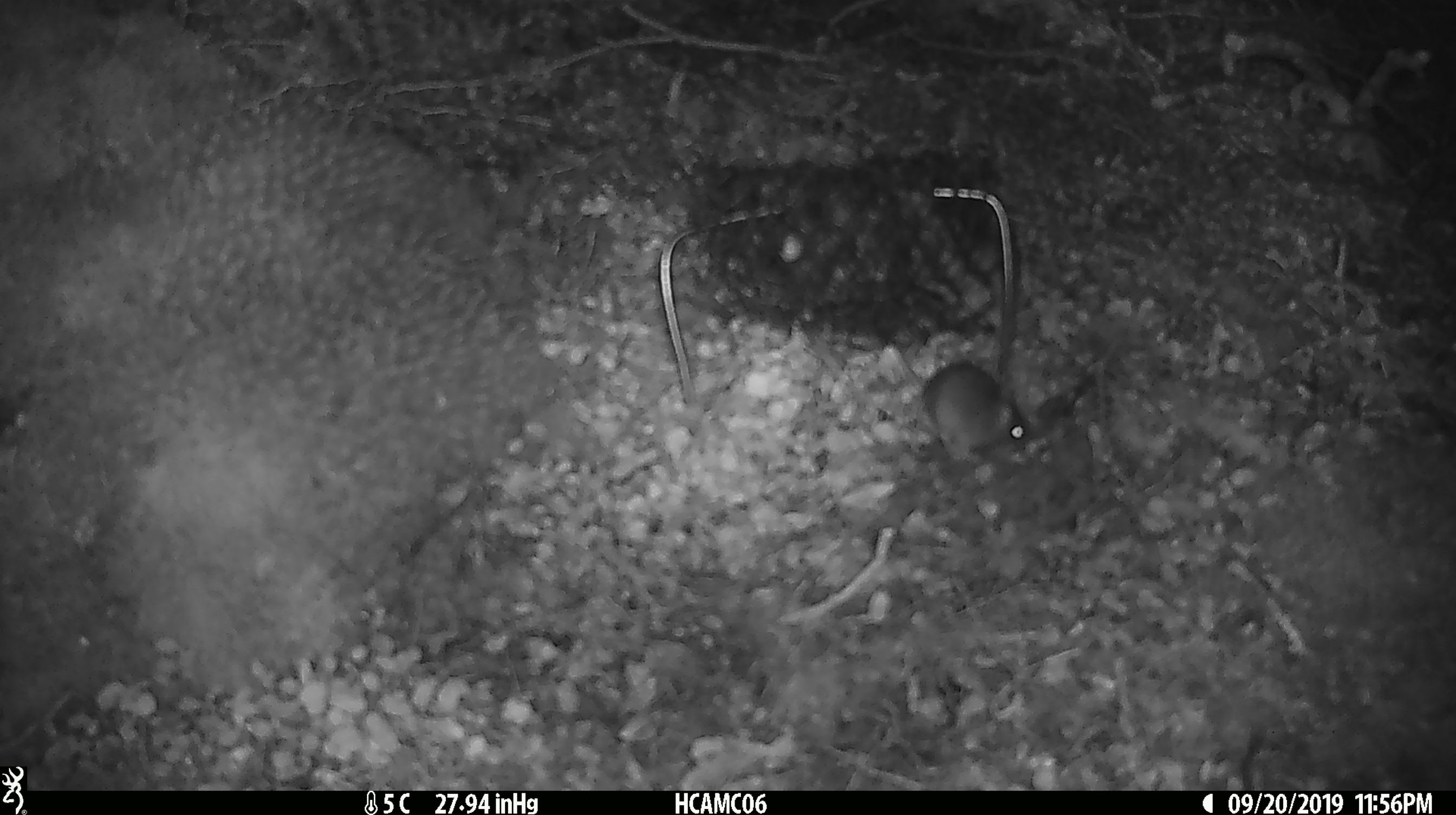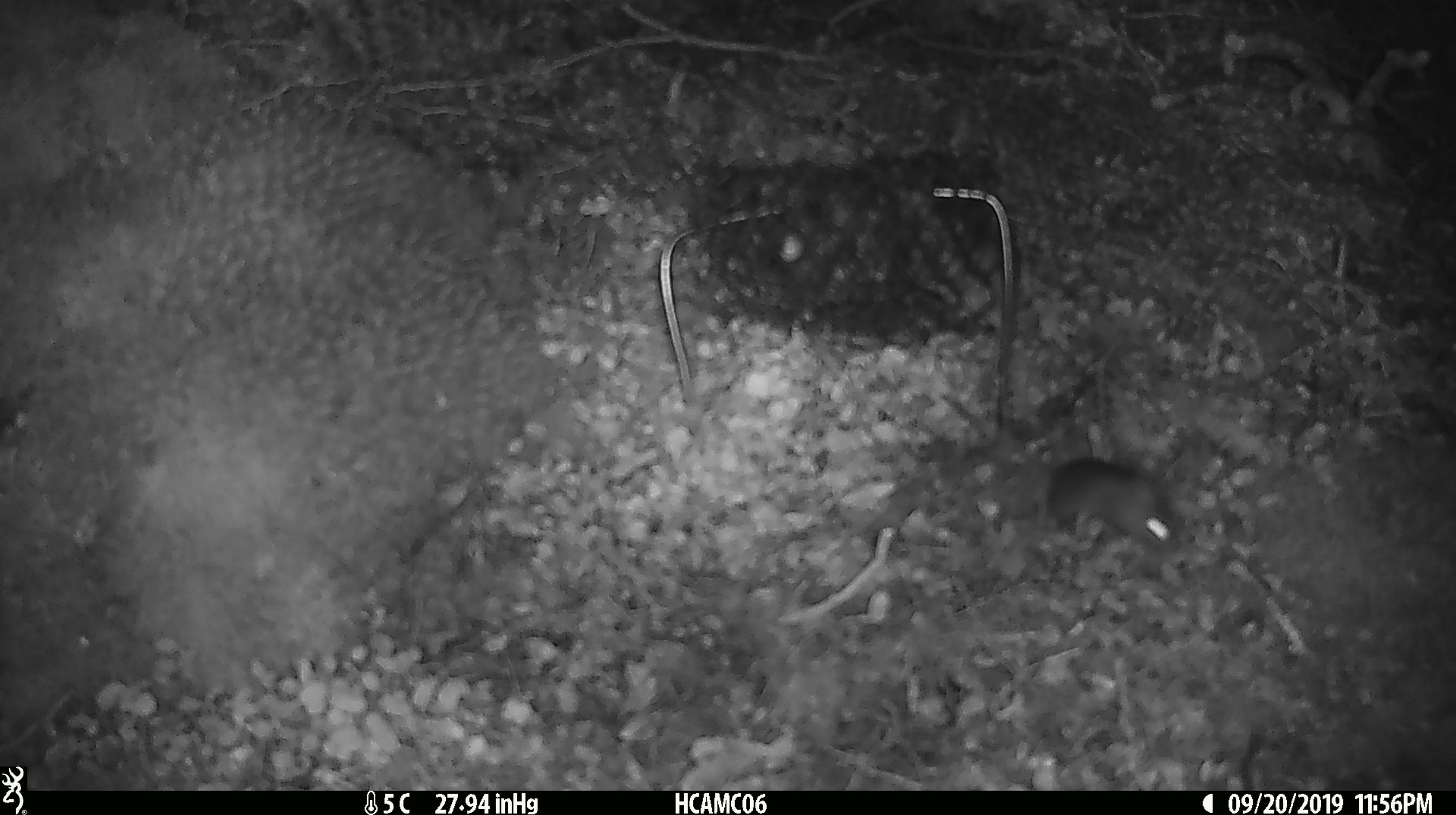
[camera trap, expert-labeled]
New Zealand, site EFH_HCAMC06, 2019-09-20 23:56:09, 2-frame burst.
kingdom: Animalia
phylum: Chordata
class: Mammalia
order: Rodentia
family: Muridae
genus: Mus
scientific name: Mus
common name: mouse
Mouse (Mus).